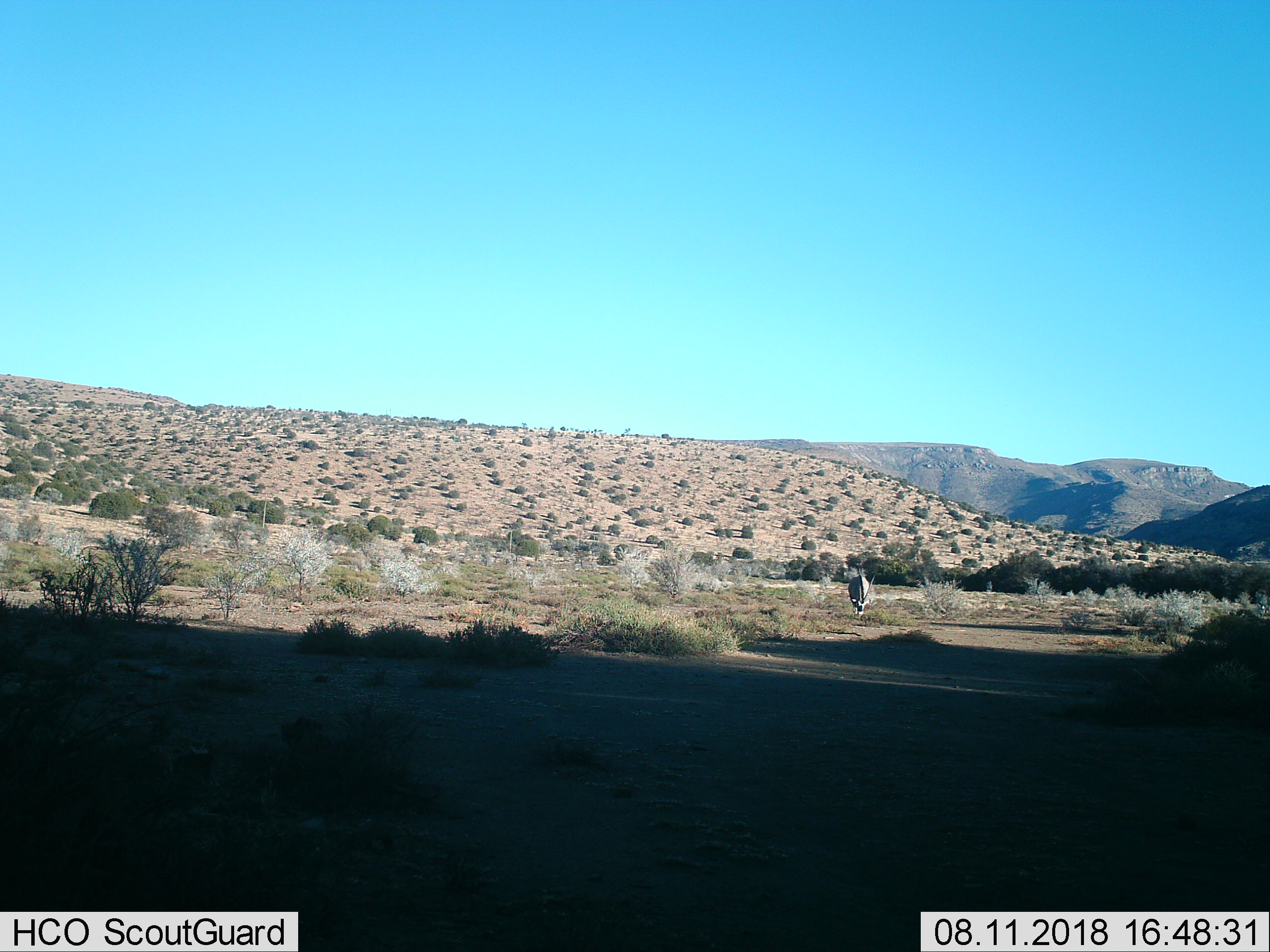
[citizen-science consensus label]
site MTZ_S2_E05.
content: unidentified animal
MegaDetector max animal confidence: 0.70